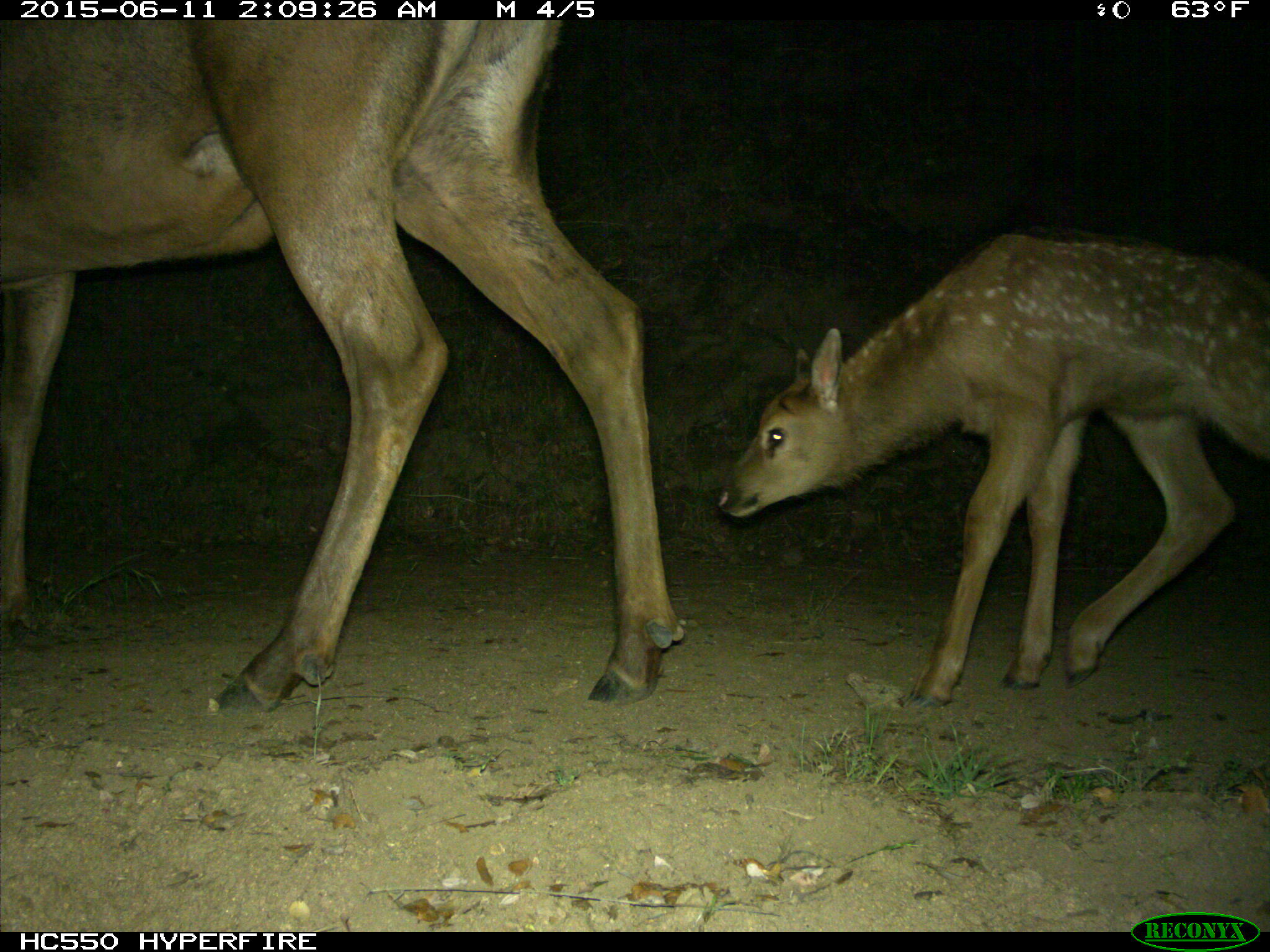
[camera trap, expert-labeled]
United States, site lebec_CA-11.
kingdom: Animalia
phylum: Chordata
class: Mammalia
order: Artiodactyla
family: Cervidae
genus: Cervus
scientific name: Cervus canadensis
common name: elk